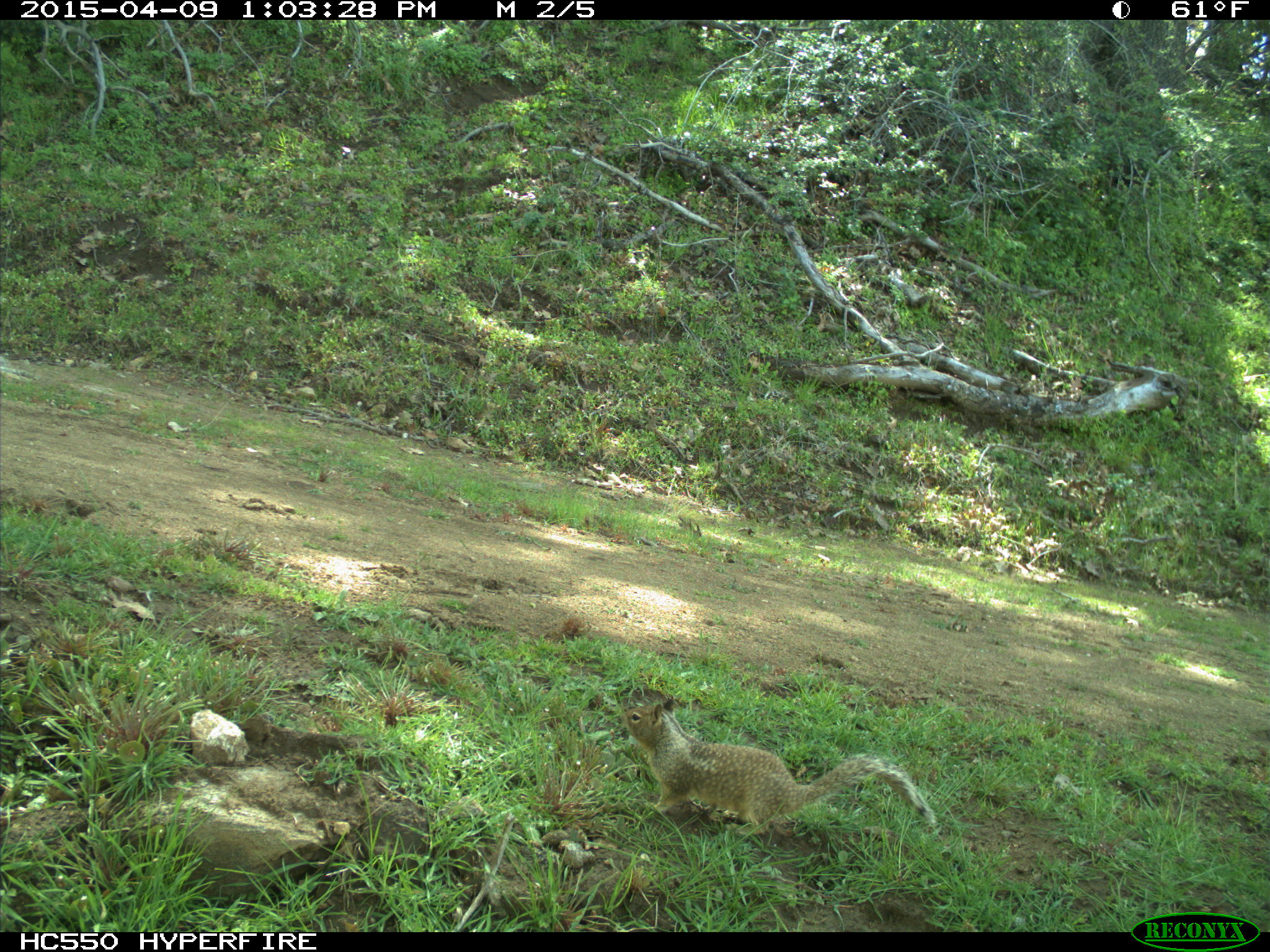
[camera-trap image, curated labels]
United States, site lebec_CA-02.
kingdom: Animalia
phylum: Chordata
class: Mammalia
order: Rodentia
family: Sciuridae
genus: Otospermophilus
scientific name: Otospermophilus beecheyi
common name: california ground squirrel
Otospermophilus beecheyi (california ground squirrel).